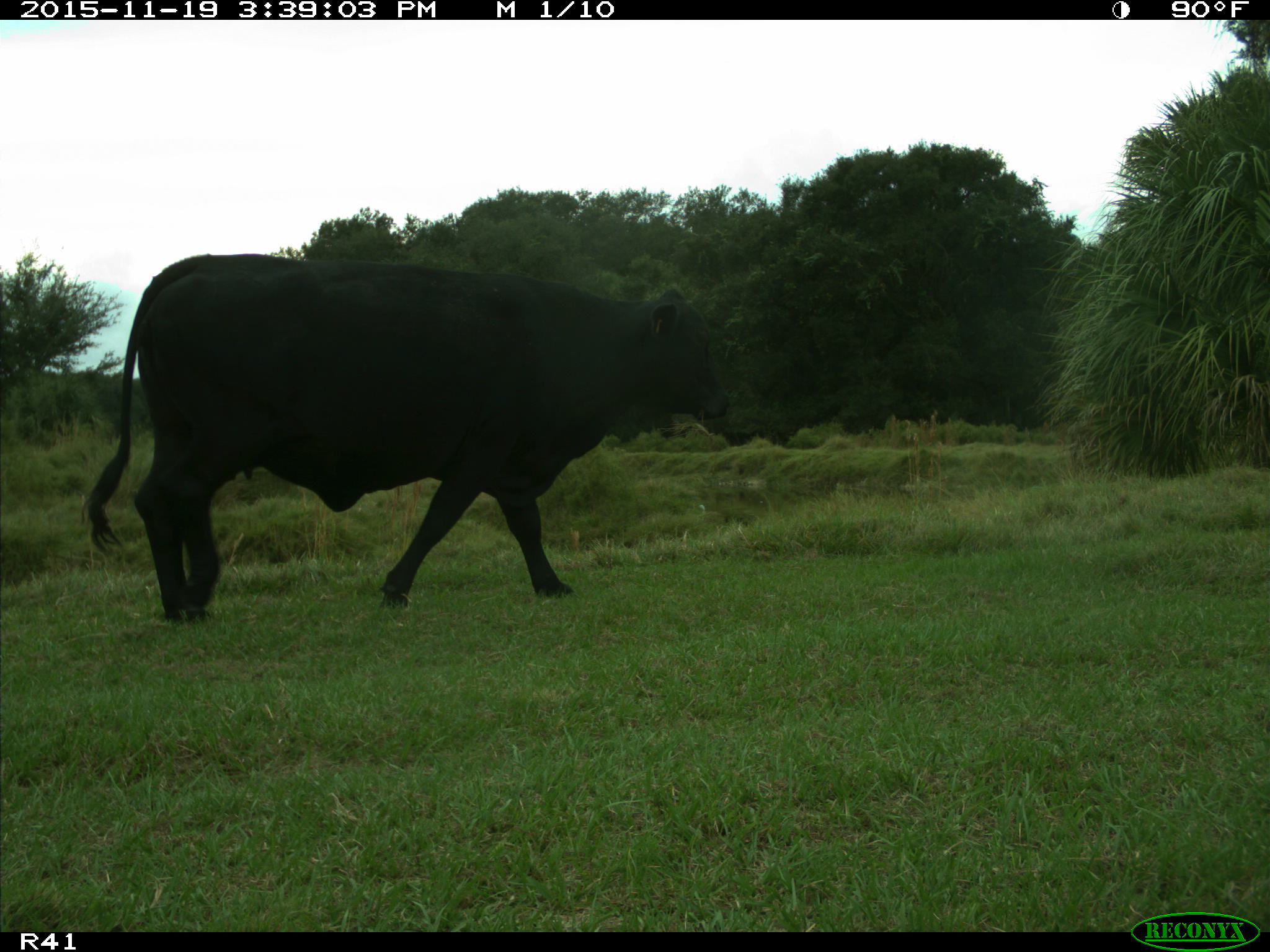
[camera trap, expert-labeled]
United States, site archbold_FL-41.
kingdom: Animalia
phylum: Chordata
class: Mammalia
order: Artiodactyla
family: Bovidae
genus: Bos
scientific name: Bos taurus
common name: domestic cow